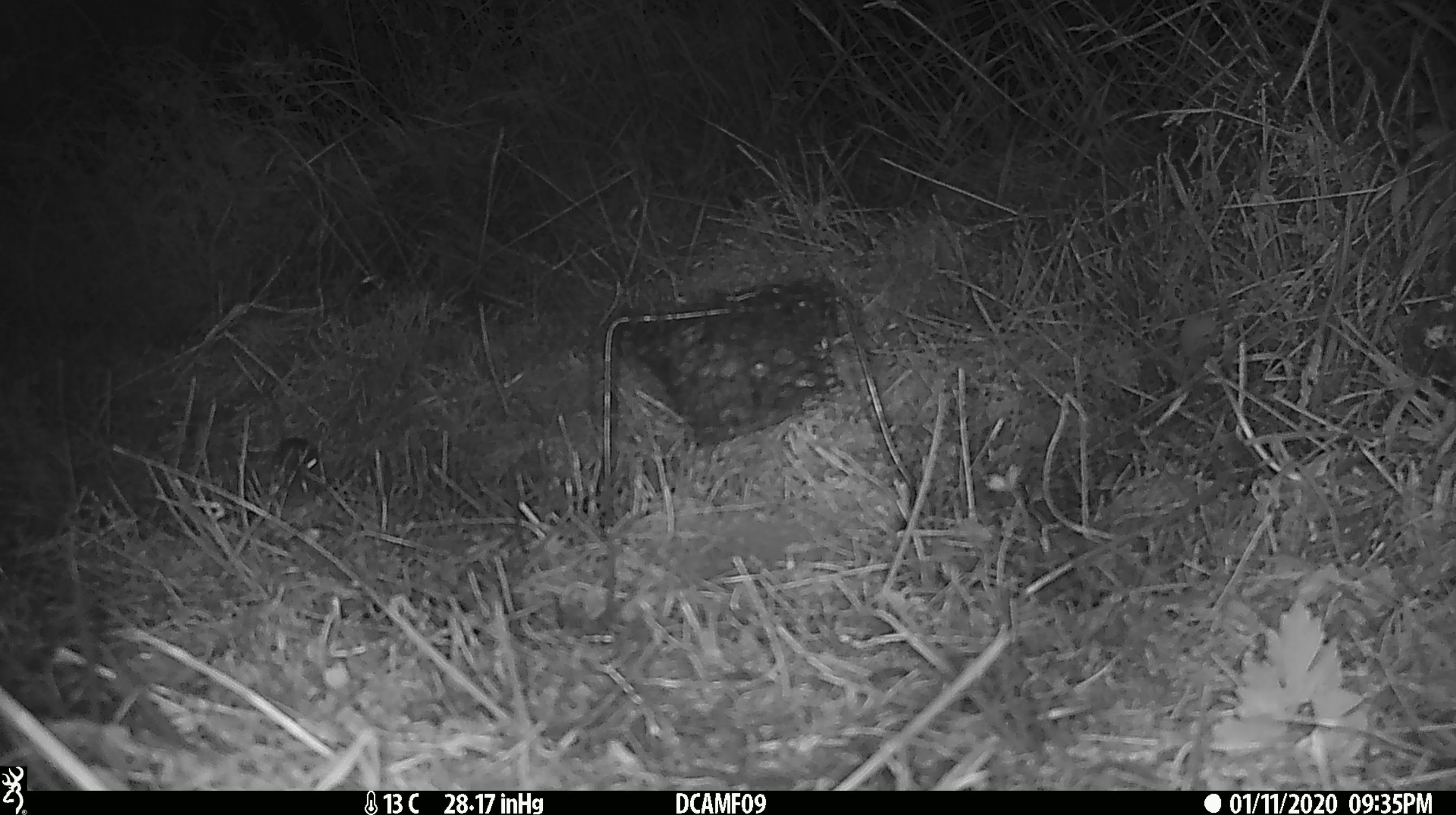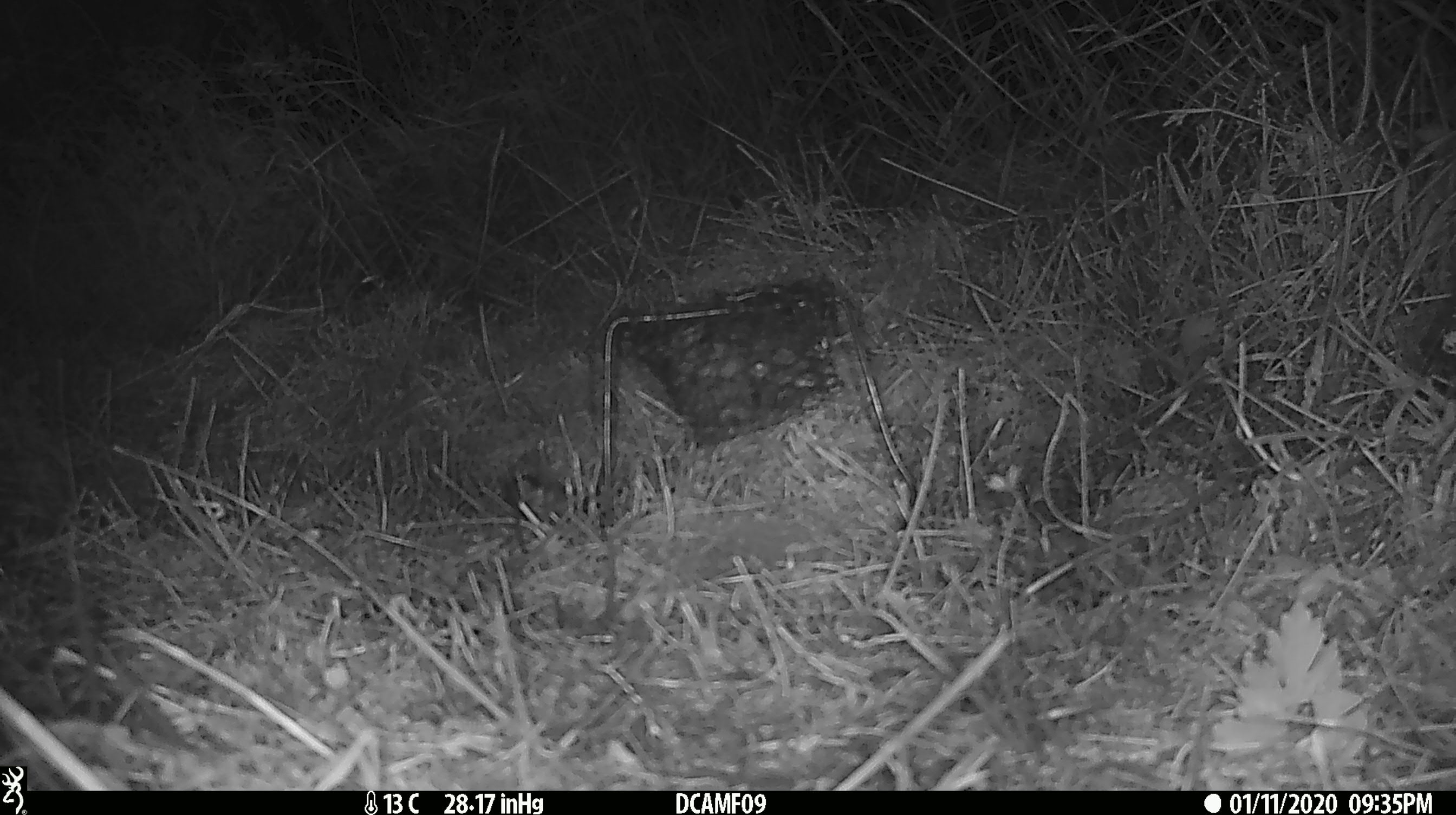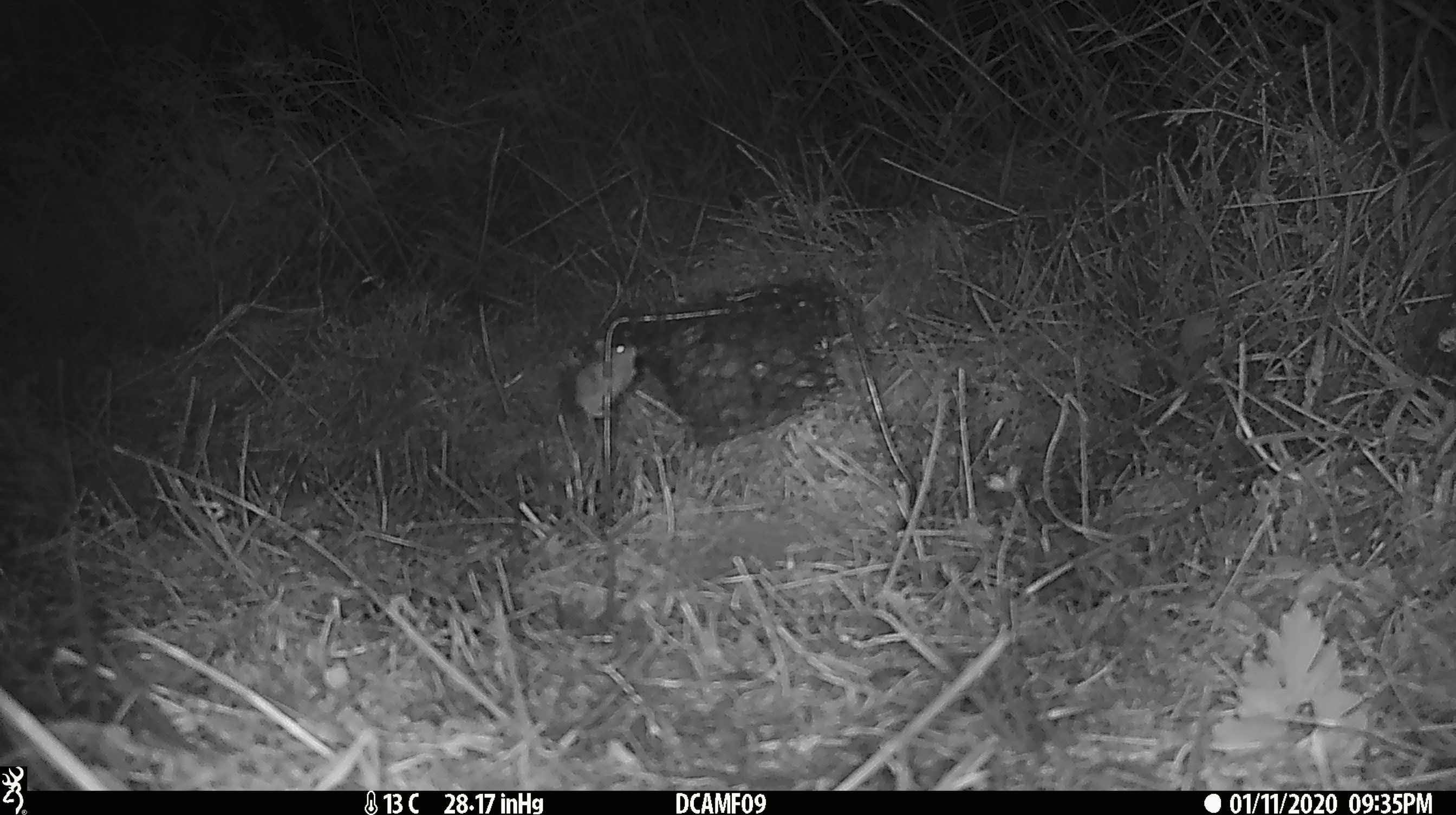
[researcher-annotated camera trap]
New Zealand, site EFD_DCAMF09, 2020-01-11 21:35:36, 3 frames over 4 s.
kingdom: Animalia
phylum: Chordata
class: Mammalia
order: Rodentia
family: Muridae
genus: Mus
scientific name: Mus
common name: mouse